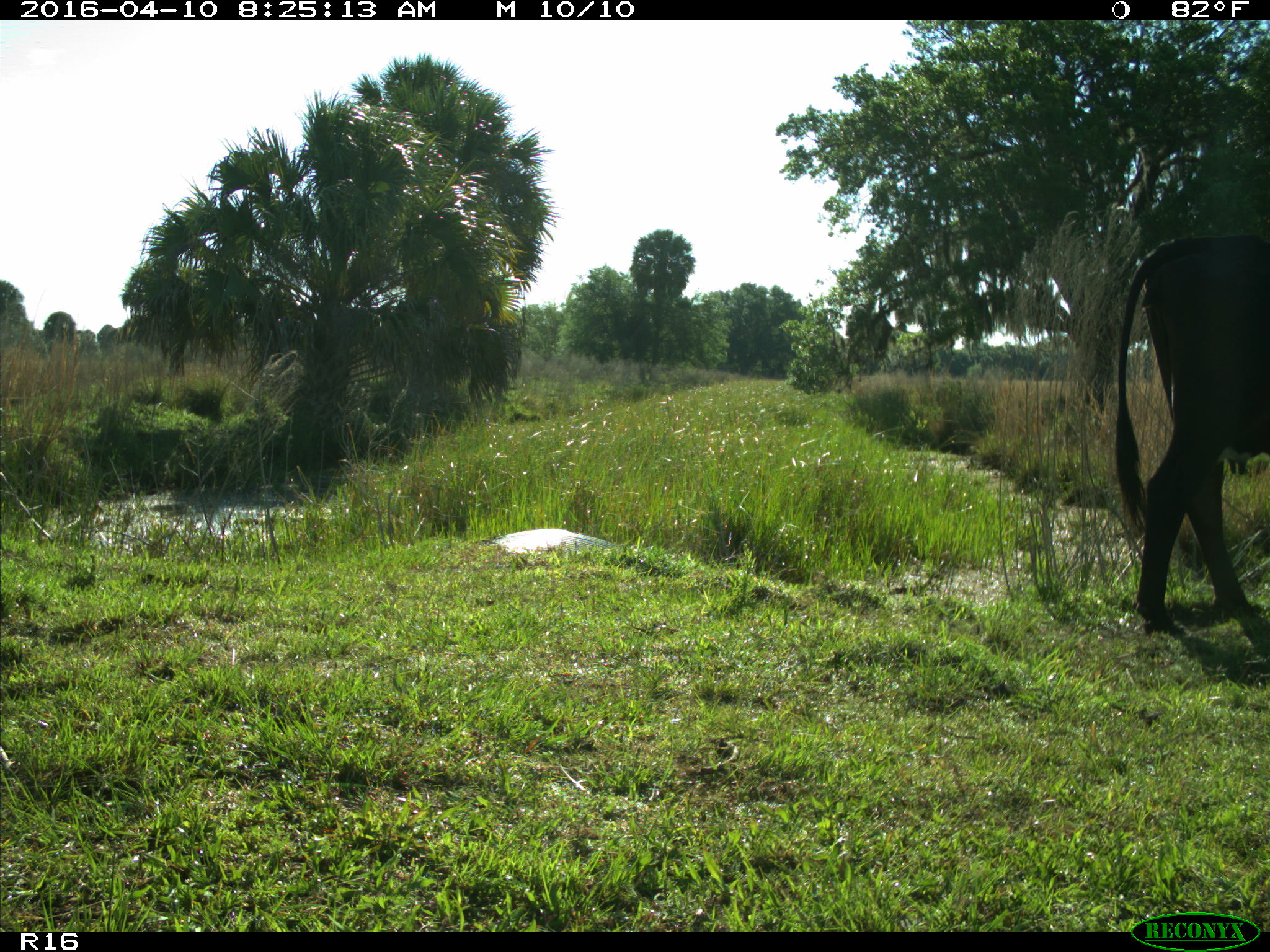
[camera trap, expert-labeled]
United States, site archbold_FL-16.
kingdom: Animalia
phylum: Chordata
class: Mammalia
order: Artiodactyla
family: Bovidae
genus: Bos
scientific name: Bos taurus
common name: domestic cow